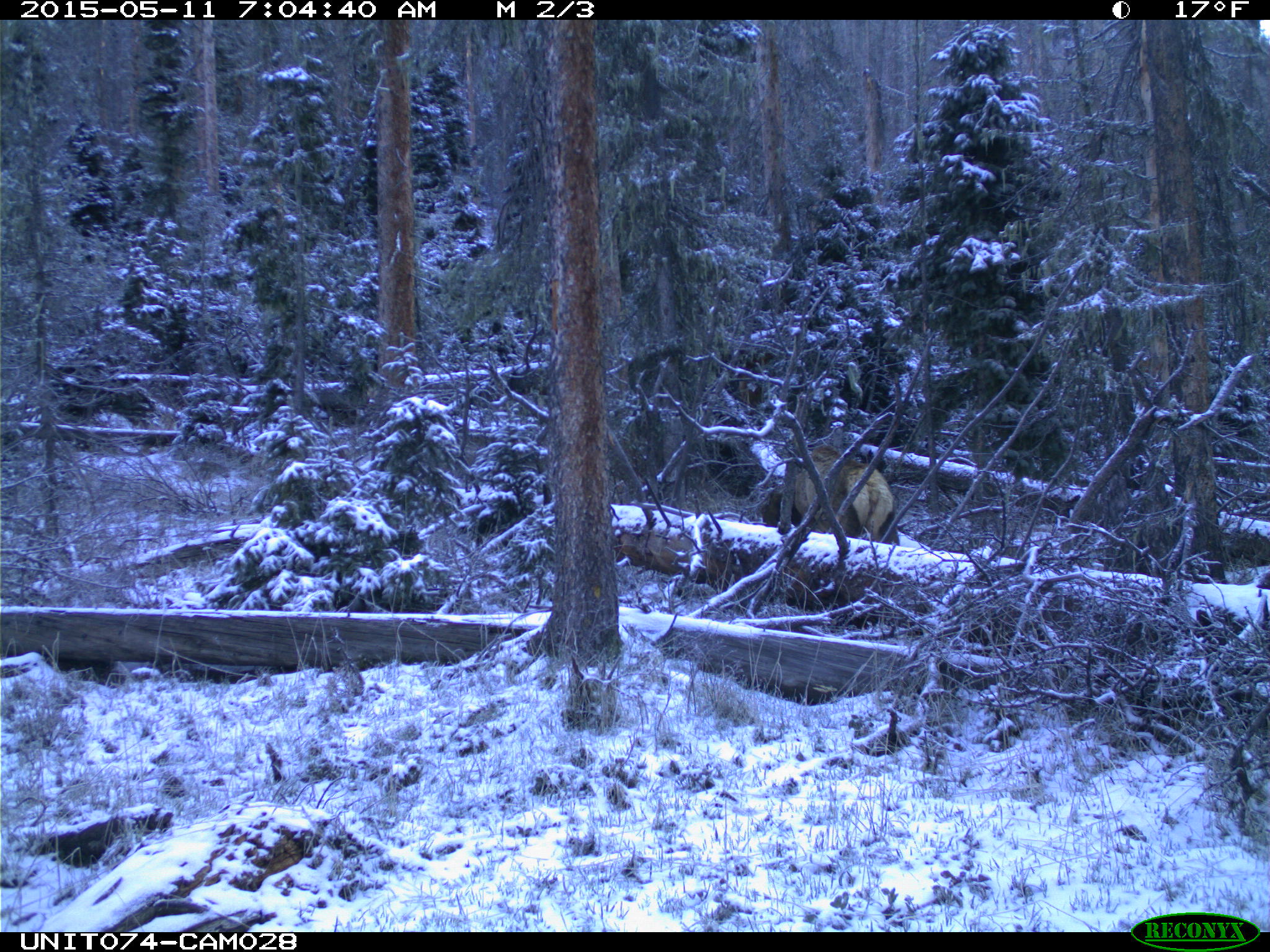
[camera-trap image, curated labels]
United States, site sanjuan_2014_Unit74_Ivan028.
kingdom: Animalia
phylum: Chordata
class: Mammalia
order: Artiodactyla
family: Cervidae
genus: Cervus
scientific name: Cervus elaphus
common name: red deer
Cervus elaphus (red deer).